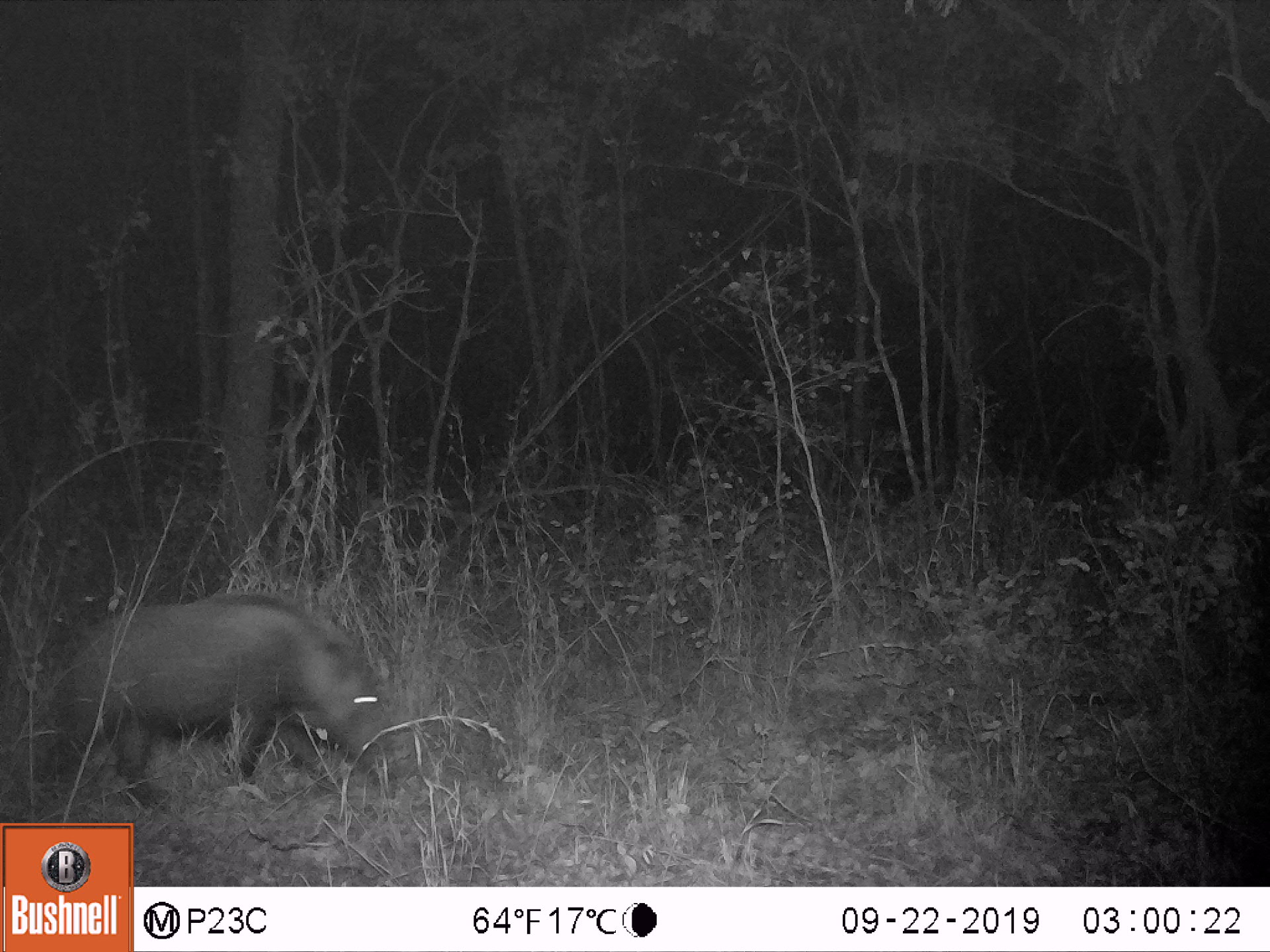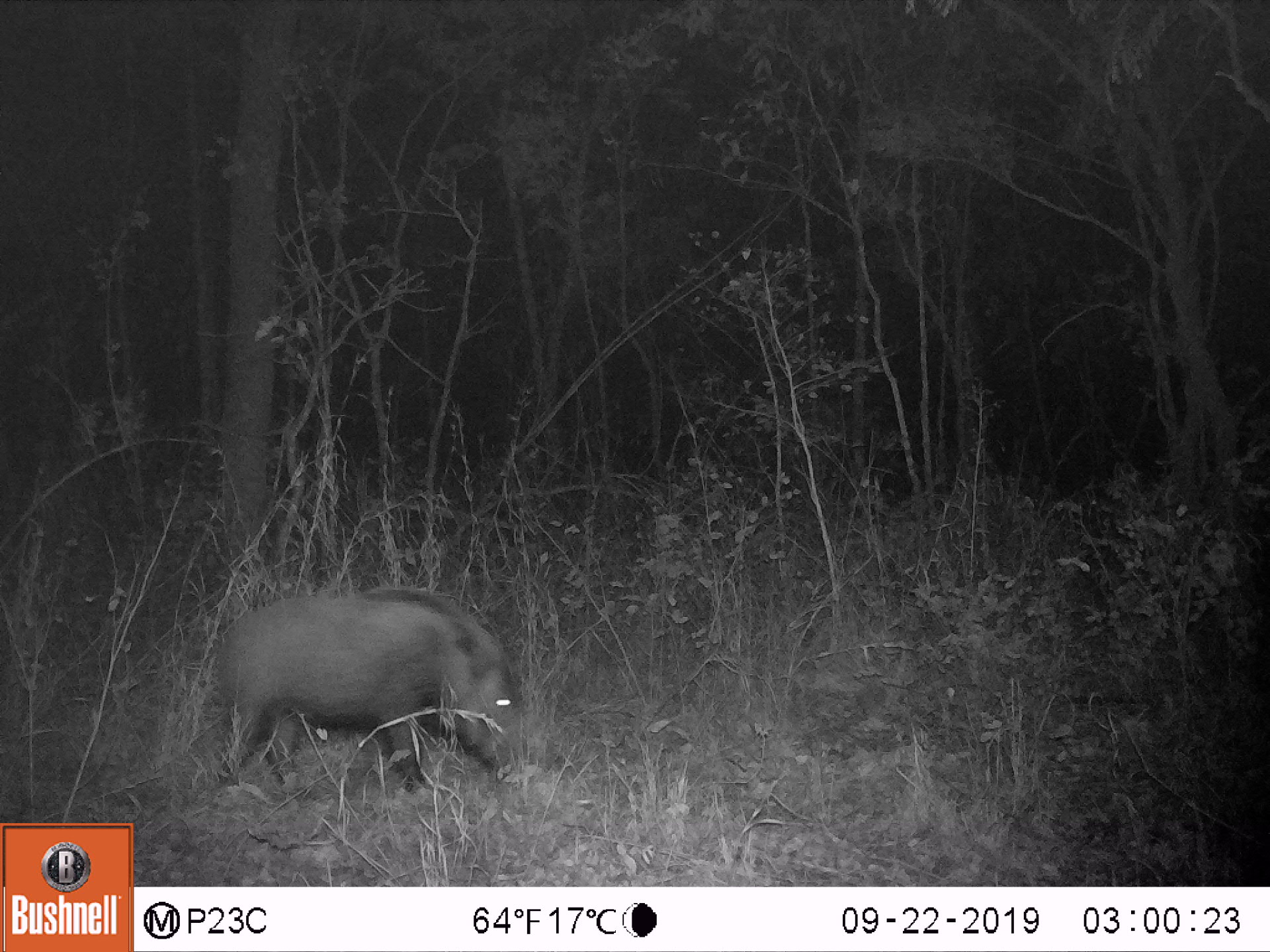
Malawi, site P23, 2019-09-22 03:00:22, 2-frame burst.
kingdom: Animalia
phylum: Chordata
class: Mammalia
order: Artiodactyla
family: Suidae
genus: Potamochoerus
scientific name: Potamochoerus larvatus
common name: bushpig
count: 1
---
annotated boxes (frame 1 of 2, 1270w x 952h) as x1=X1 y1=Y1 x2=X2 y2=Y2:
bushpig: x1=42 y1=588 x2=393 y2=803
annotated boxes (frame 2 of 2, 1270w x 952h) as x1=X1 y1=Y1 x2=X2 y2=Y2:
bushpig: x1=210 y1=583 x2=522 y2=794